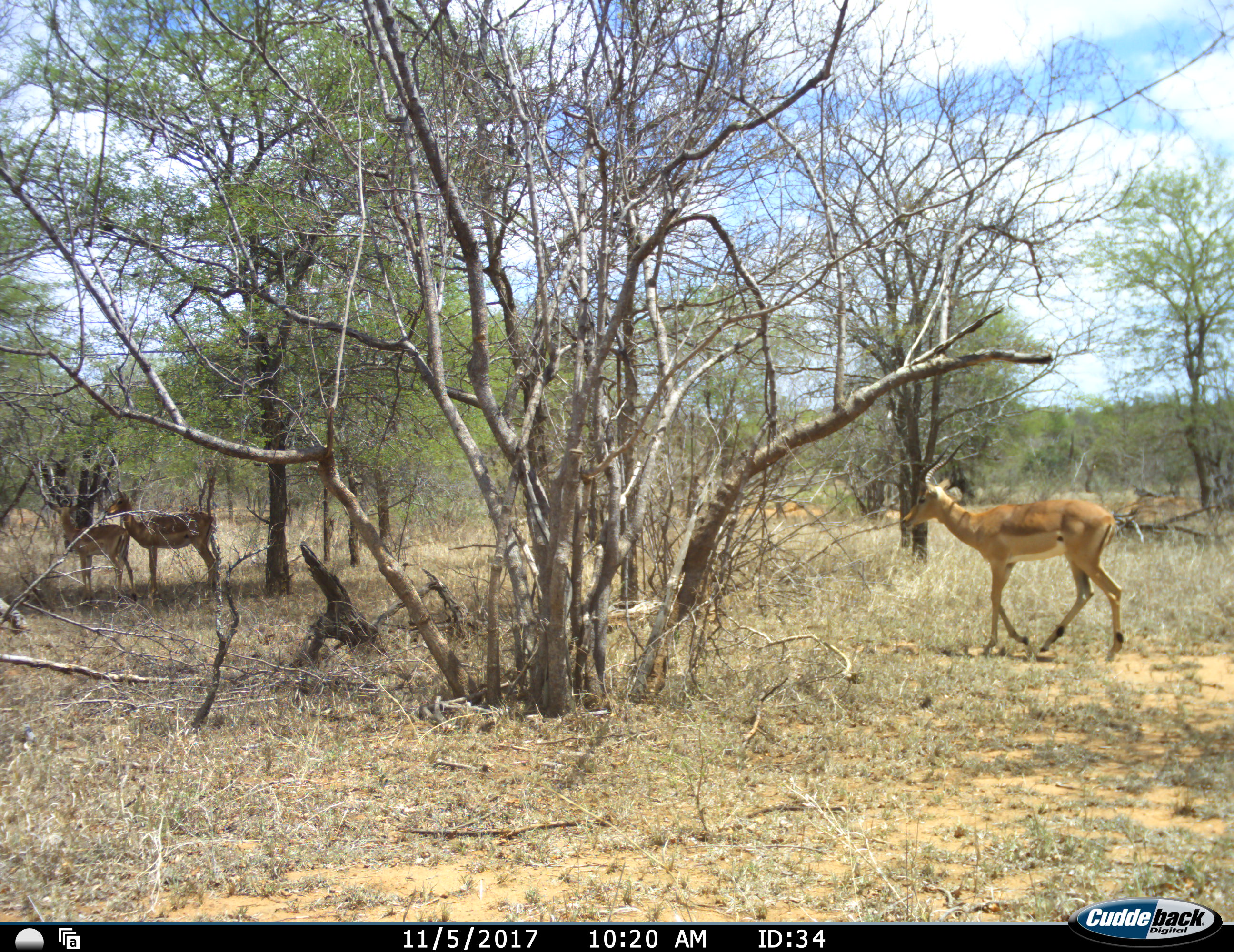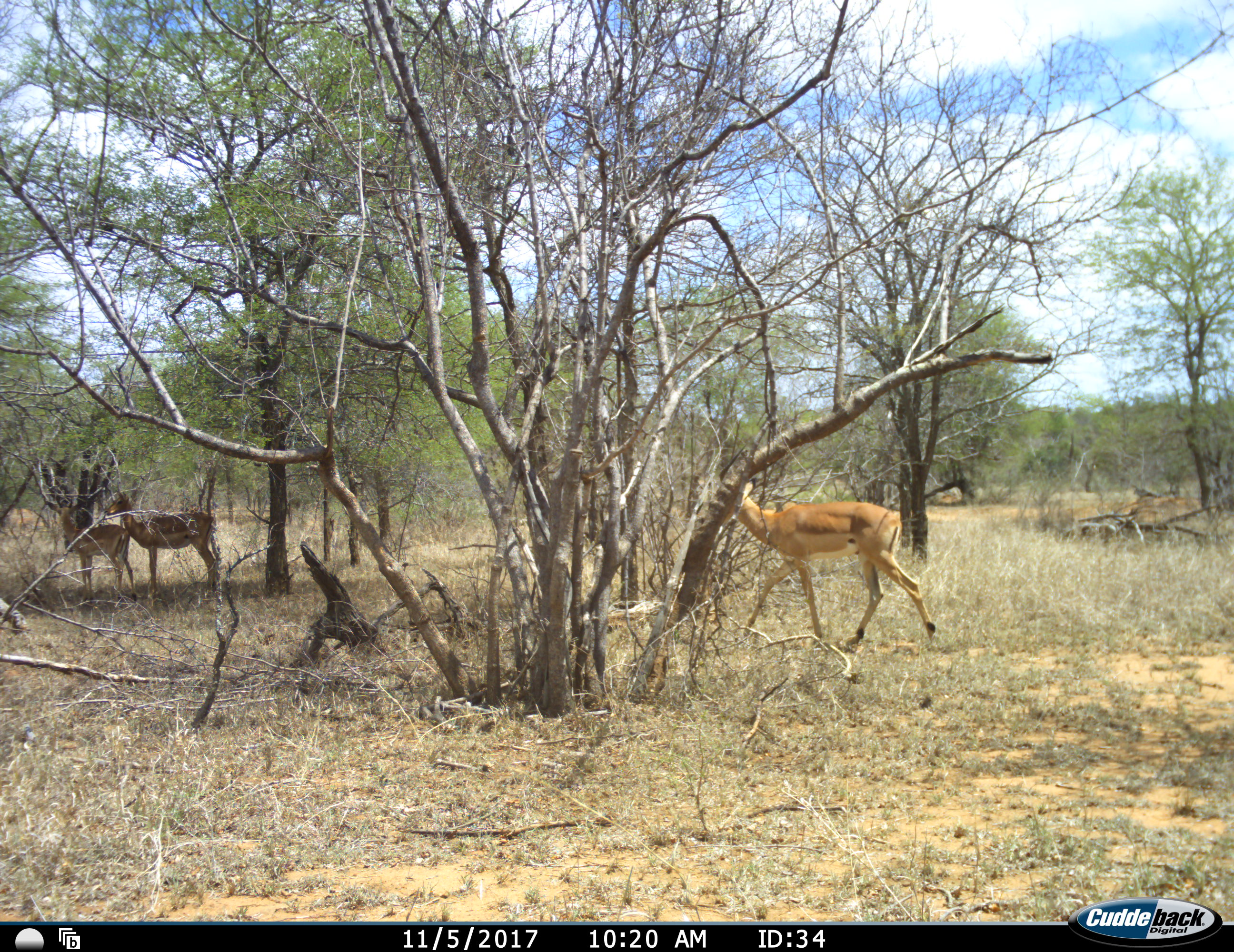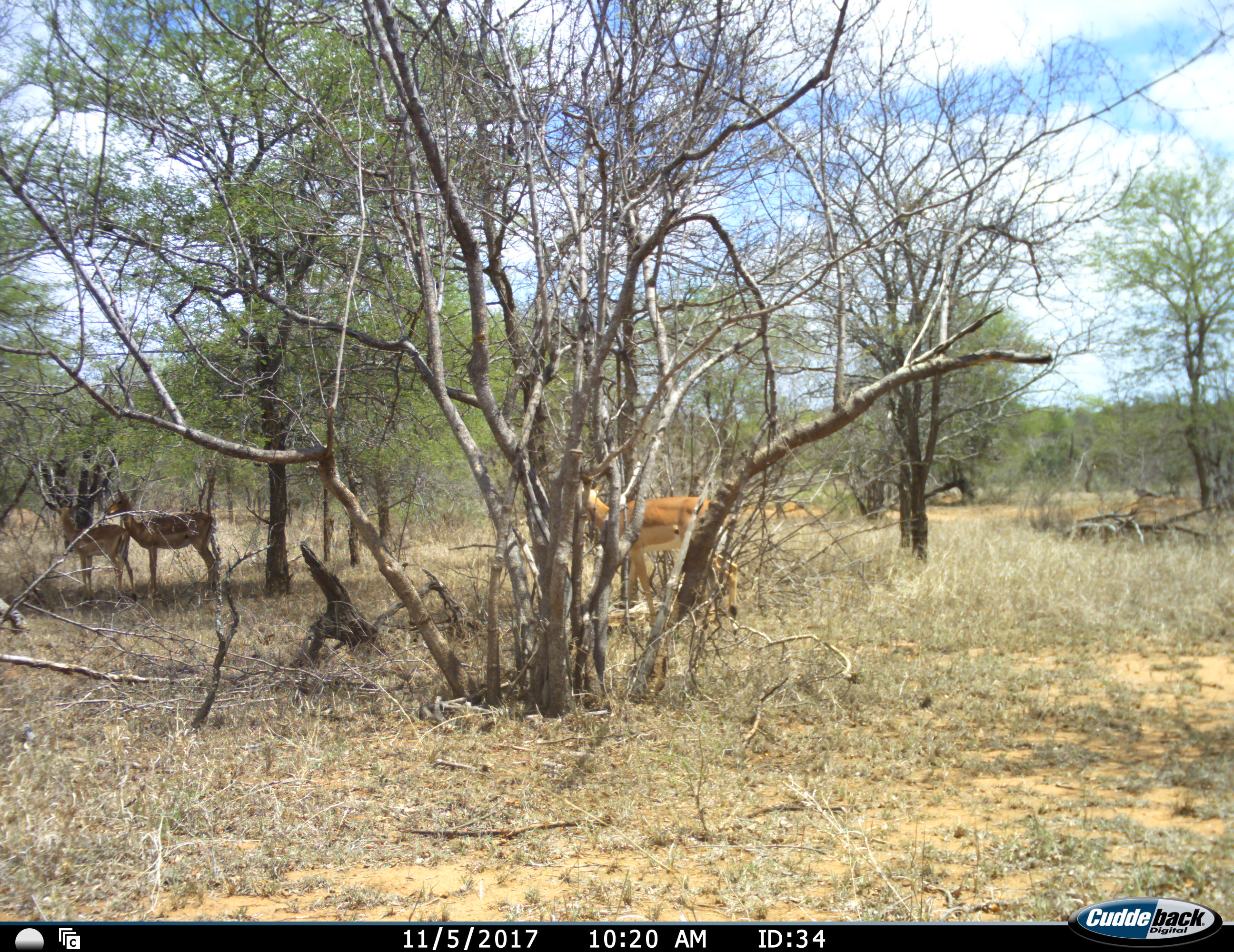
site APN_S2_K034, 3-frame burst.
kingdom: Animalia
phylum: Chordata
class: Mammalia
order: Artiodactyla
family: Bovidae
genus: Aepyceros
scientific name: Aepyceros melampus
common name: impala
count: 3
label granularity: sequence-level